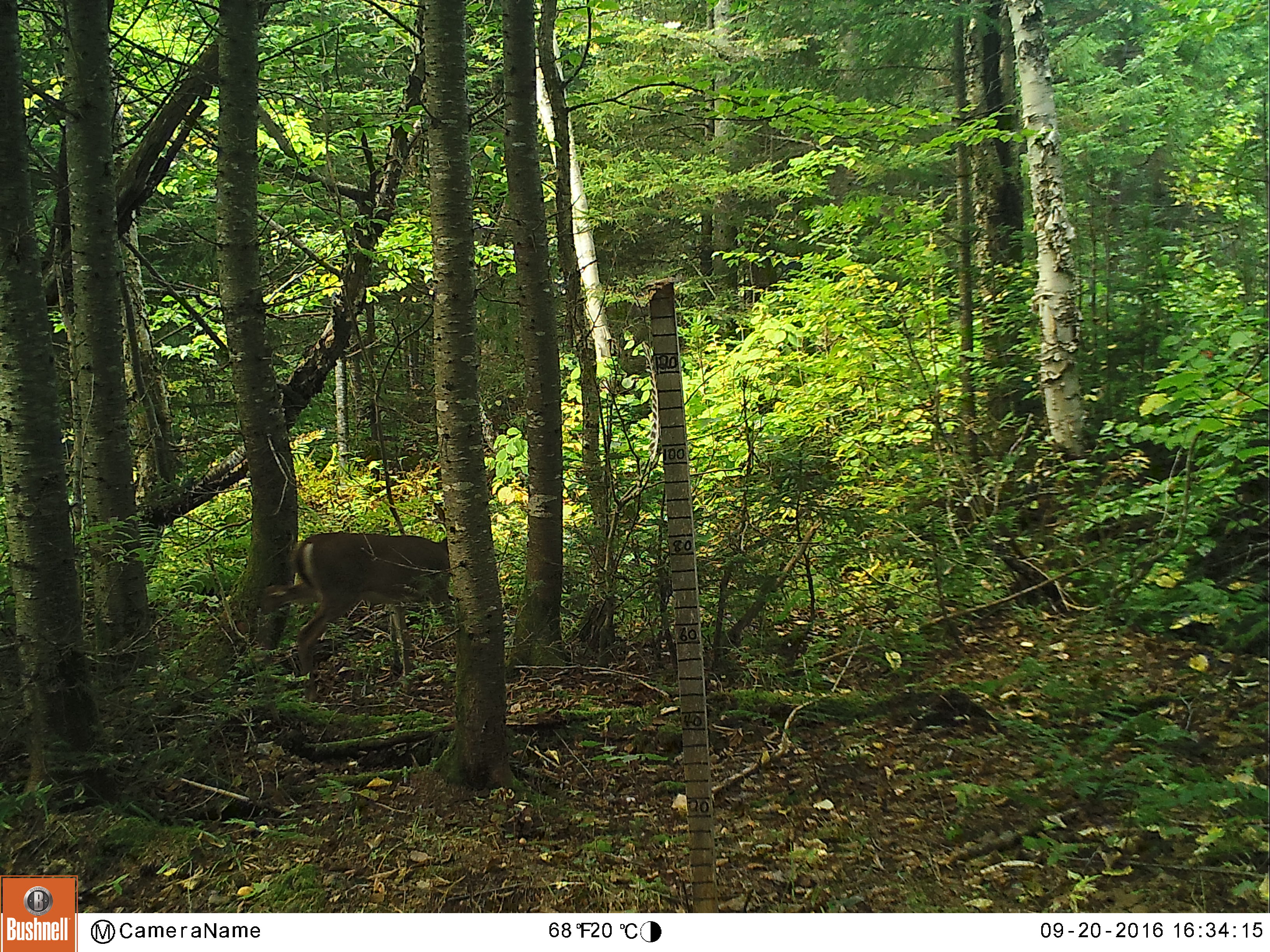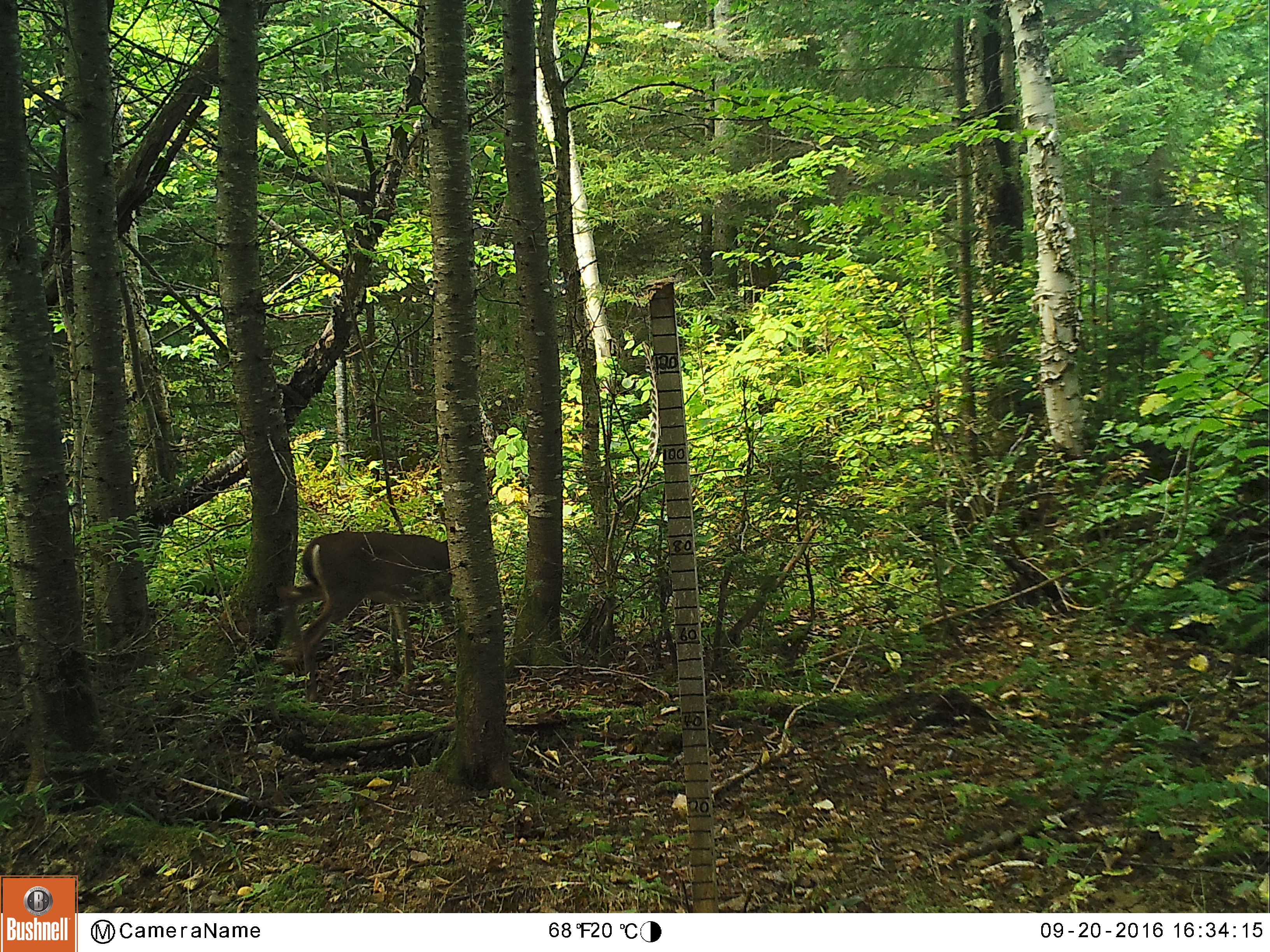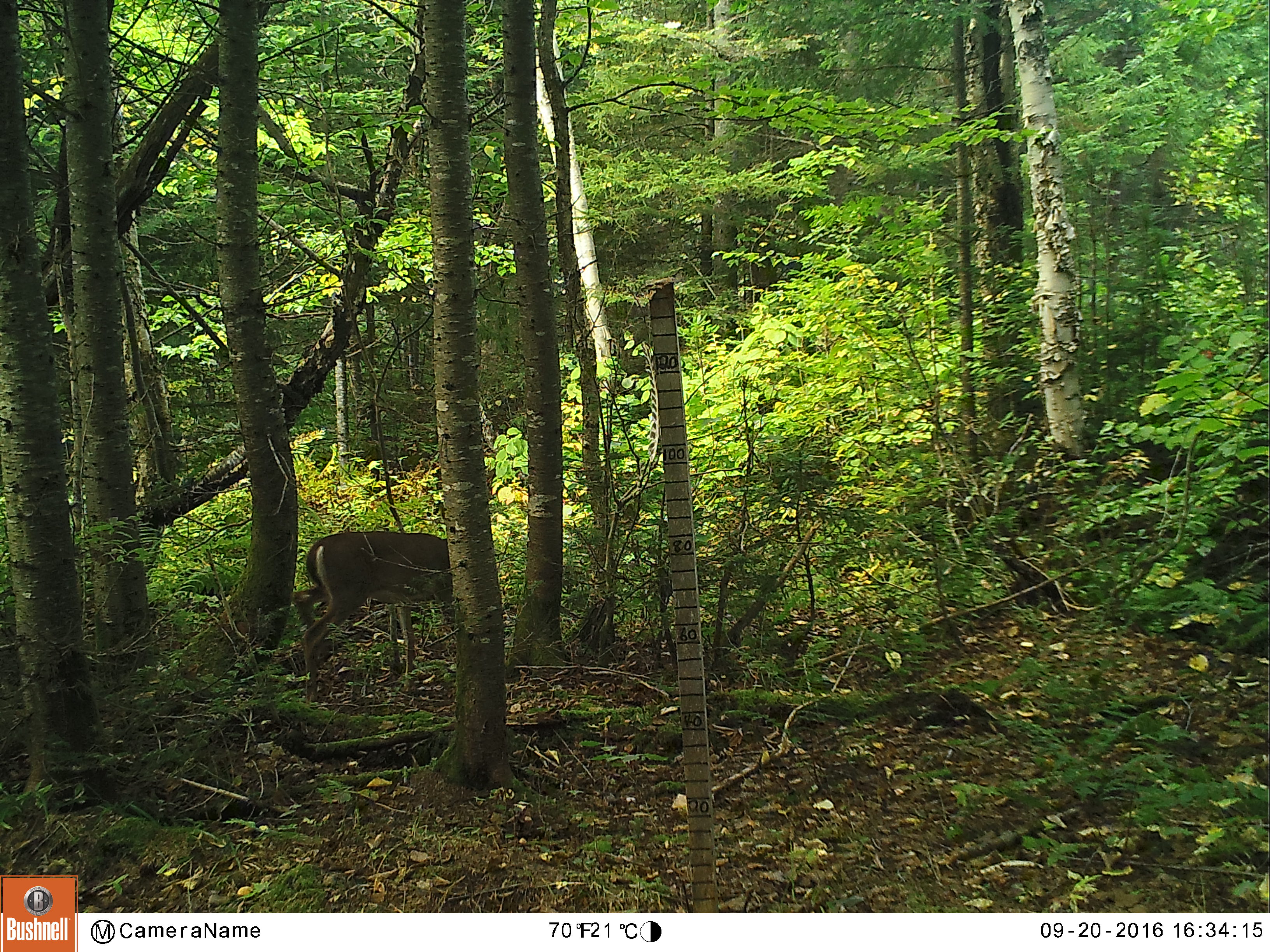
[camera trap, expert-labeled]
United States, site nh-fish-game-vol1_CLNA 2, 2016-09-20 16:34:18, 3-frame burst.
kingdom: Animalia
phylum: Chordata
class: Mammalia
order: Artiodactyla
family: Cervidae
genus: Odocoileus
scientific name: Odocoileus virginianus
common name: white-tailed deer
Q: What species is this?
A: White-tailed deer (Odocoileus virginianus).